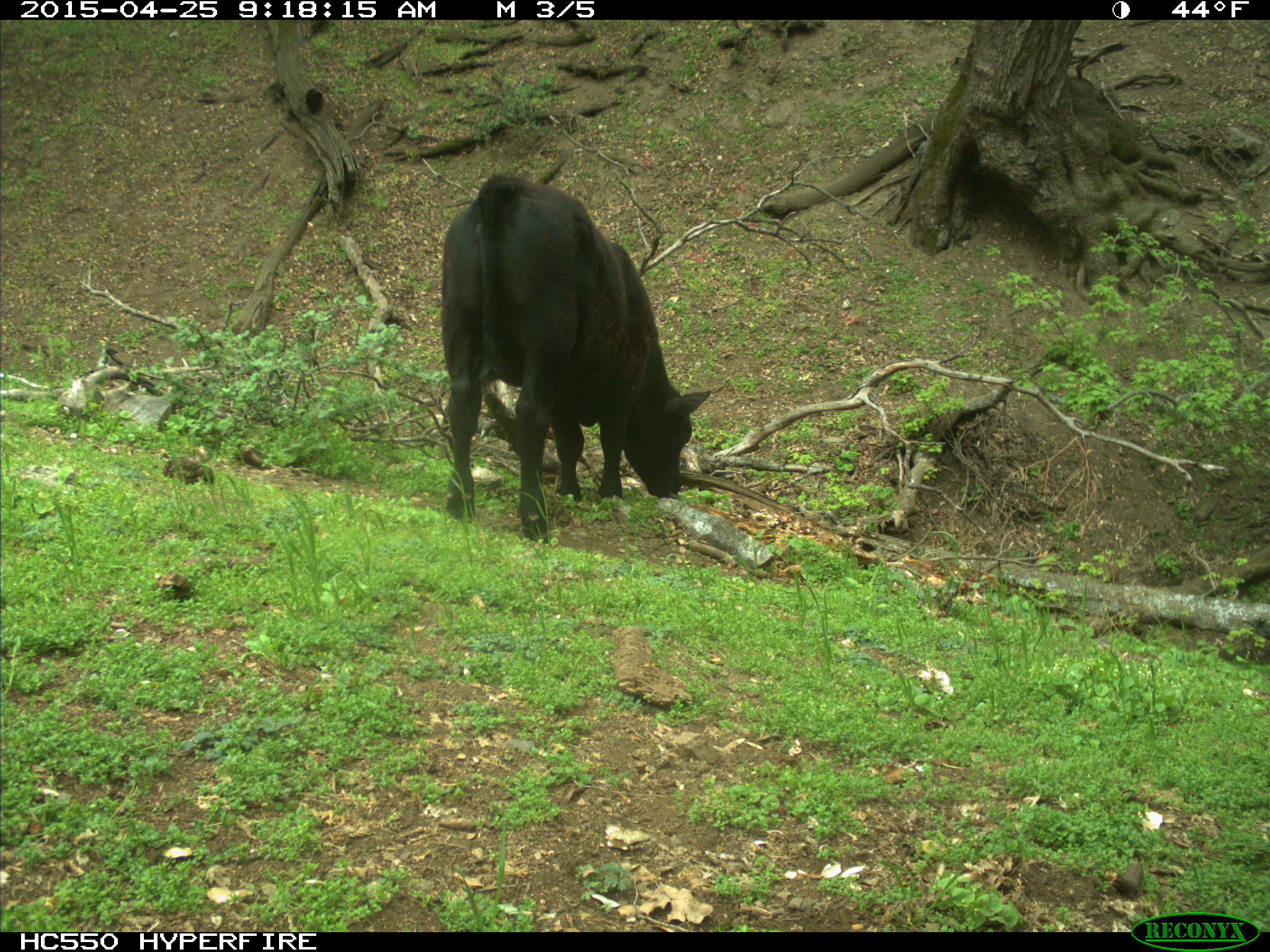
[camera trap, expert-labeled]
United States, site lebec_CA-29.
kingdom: Animalia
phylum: Chordata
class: Mammalia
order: Artiodactyla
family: Bovidae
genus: Bos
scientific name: Bos taurus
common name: domestic cow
Bos taurus (domestic cow).